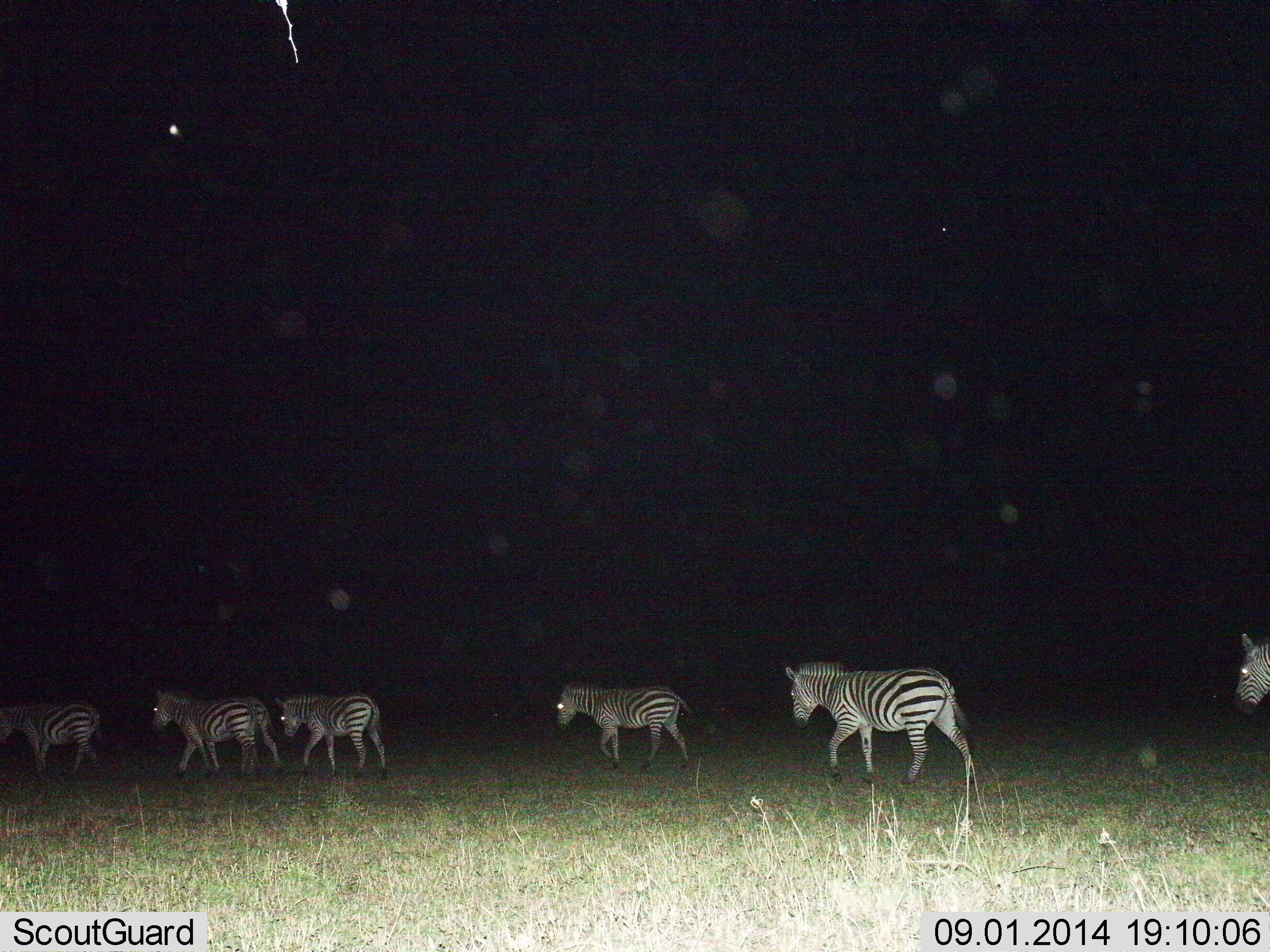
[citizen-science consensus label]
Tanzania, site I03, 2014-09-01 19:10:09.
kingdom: Animalia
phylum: Chordata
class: Mammalia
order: Perissodactyla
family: Equidae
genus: Equus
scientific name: Equus quagga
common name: plains zebra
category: zebra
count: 6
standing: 20%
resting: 0%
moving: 90%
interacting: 10%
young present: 10%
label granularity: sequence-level